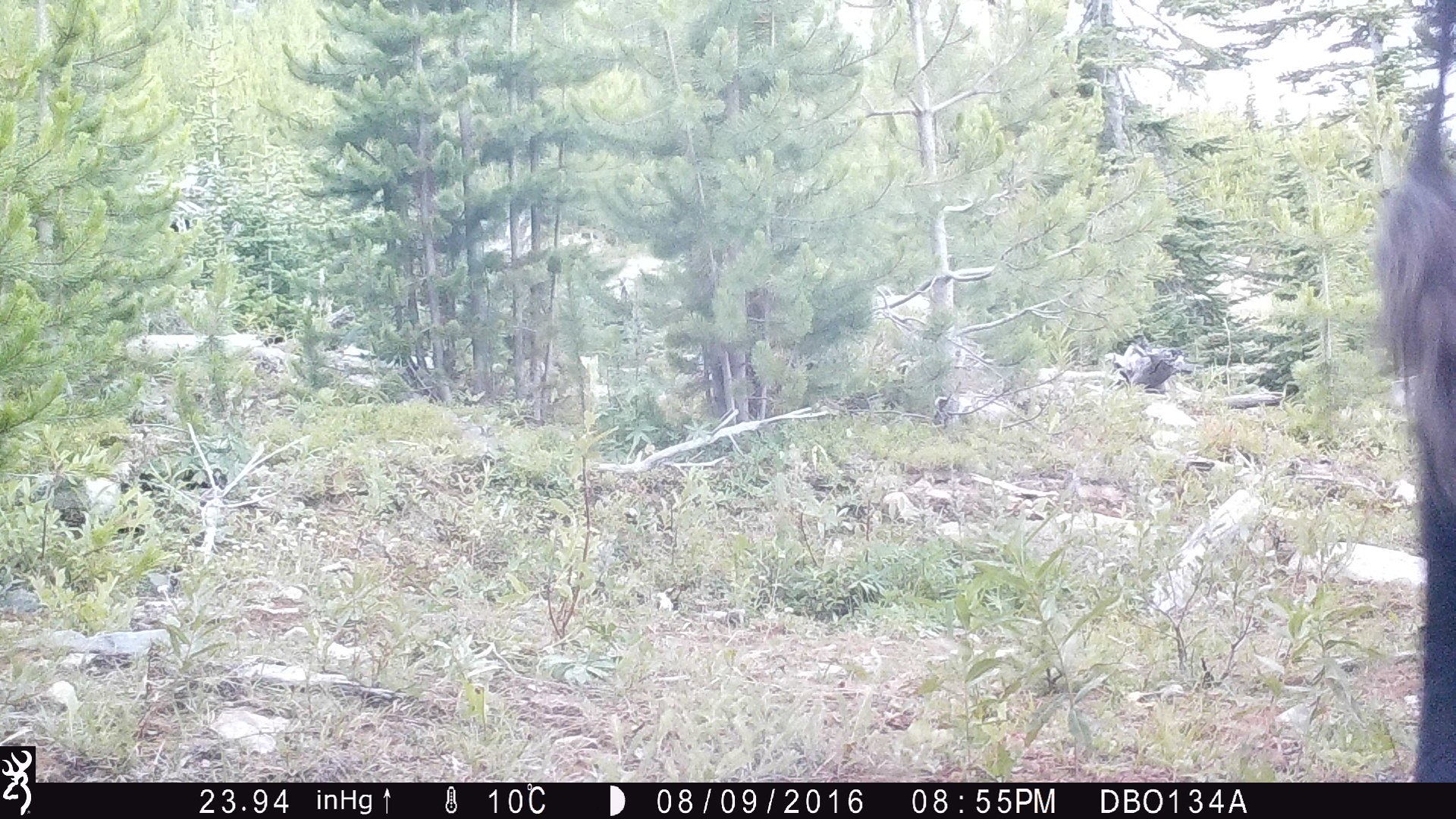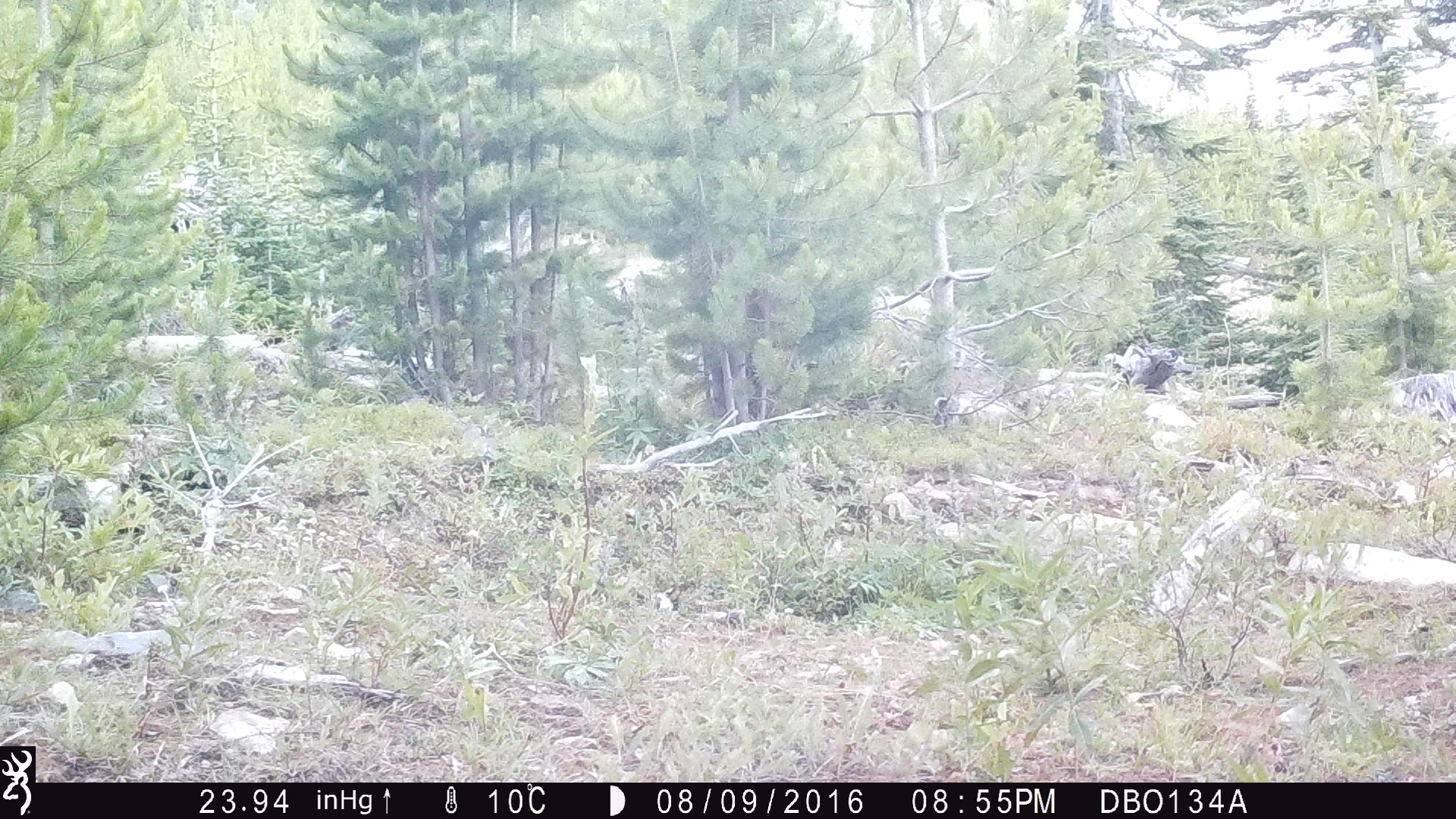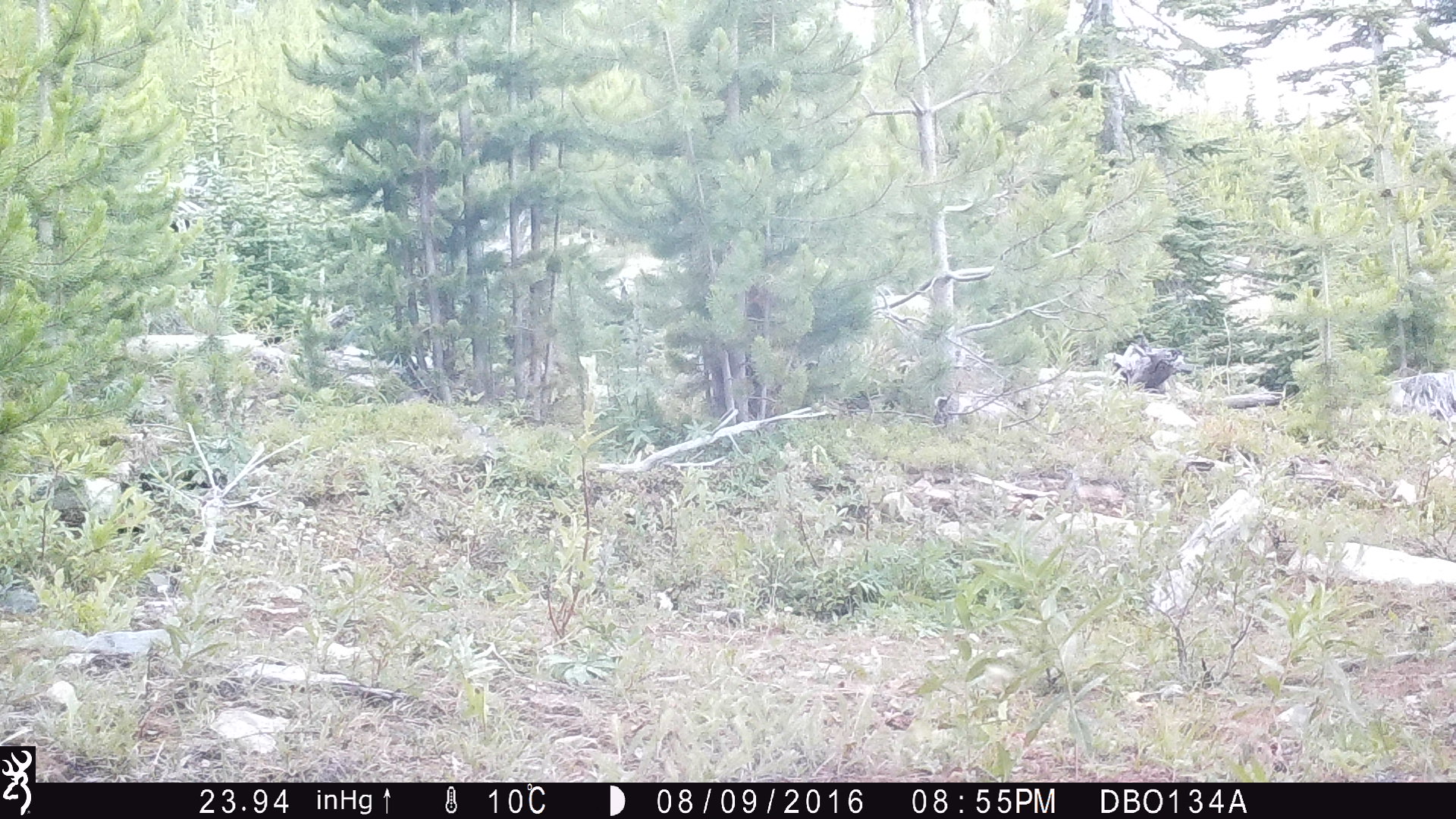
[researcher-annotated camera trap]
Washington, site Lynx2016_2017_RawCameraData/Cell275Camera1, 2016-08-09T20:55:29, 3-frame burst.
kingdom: Animalia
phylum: Chordata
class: Mammalia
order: Artiodactyla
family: Bovidae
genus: Bos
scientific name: Bos taurus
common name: domestic cattle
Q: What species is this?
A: Domestic cattle (Bos taurus).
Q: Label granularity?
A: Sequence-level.